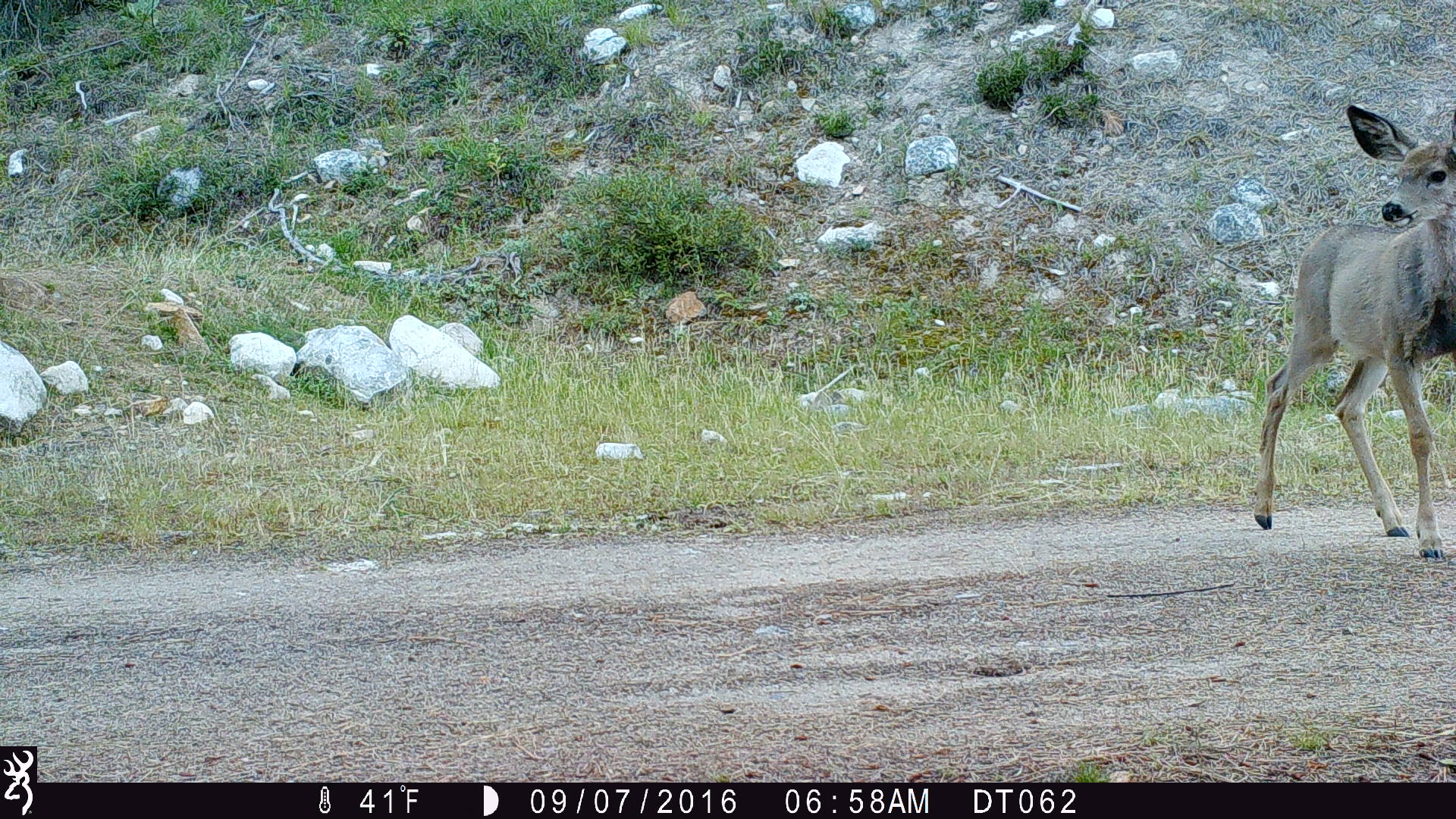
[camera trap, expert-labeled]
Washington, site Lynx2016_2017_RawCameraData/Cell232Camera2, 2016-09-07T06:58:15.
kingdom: Animalia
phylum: Chordata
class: Mammalia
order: Artiodactyla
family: Cervidae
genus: Odocoileus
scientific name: Odocoileus hemionus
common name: mule deer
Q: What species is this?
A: Odocoileus hemionus (mule deer).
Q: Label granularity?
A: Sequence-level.